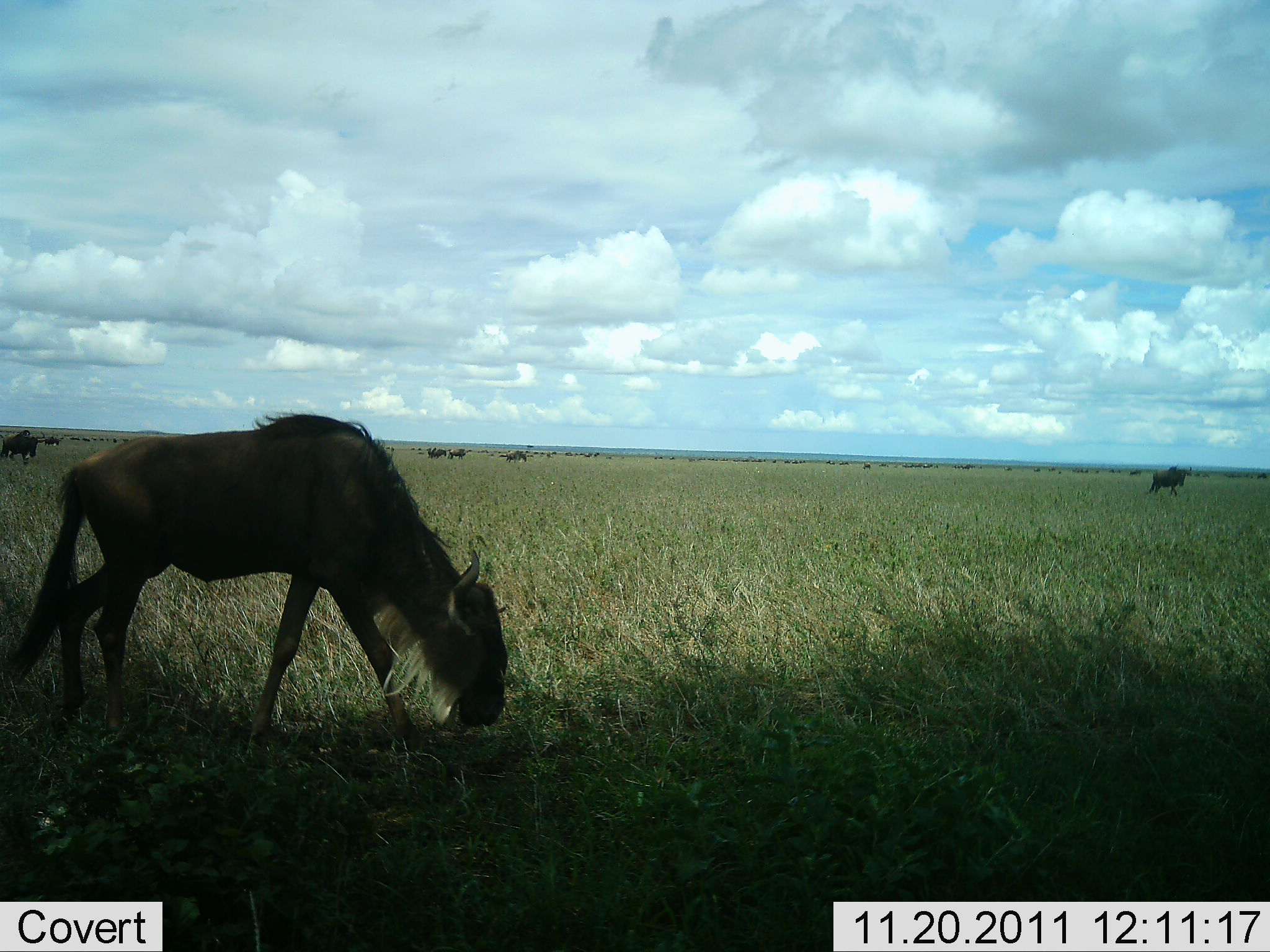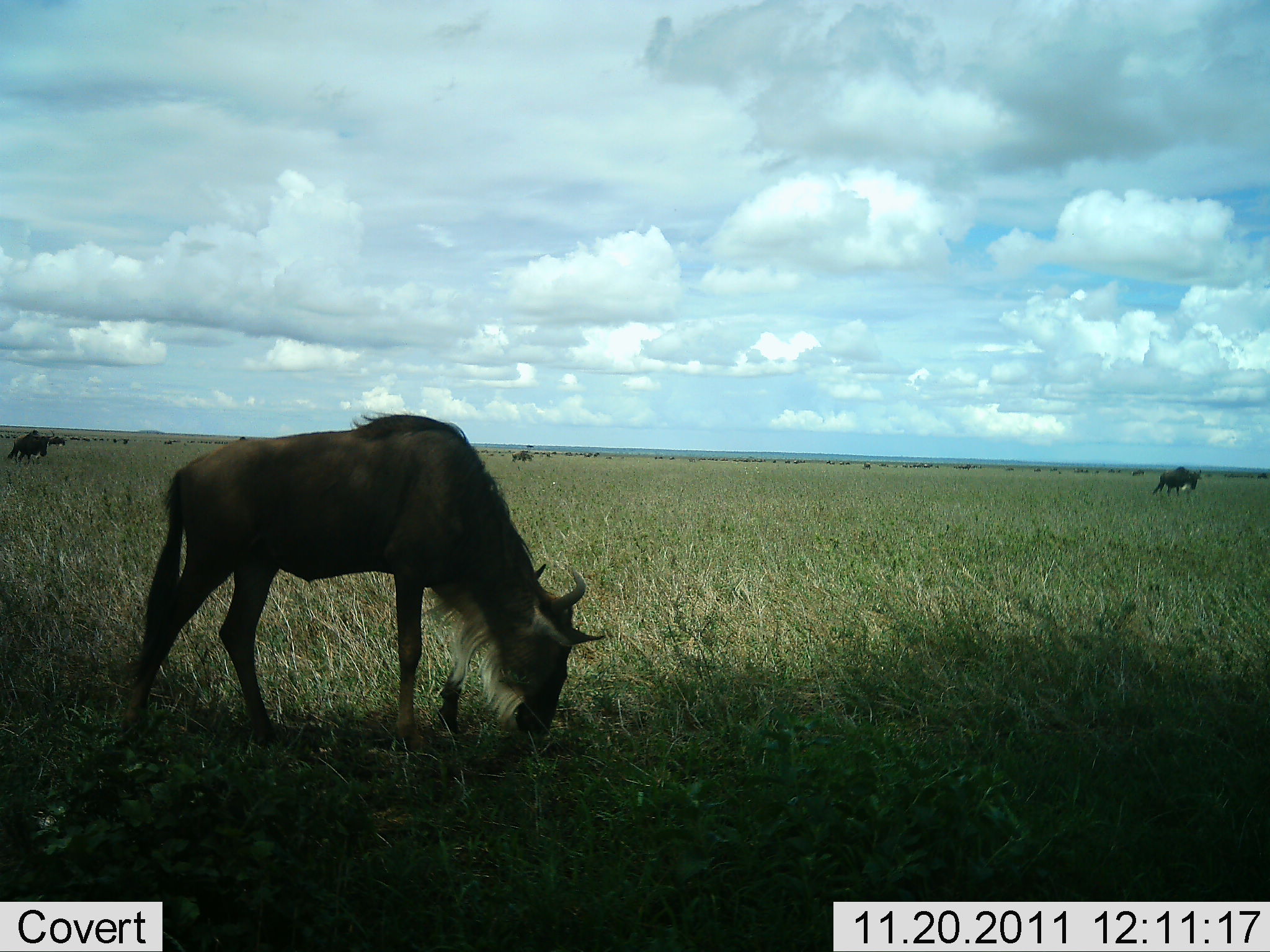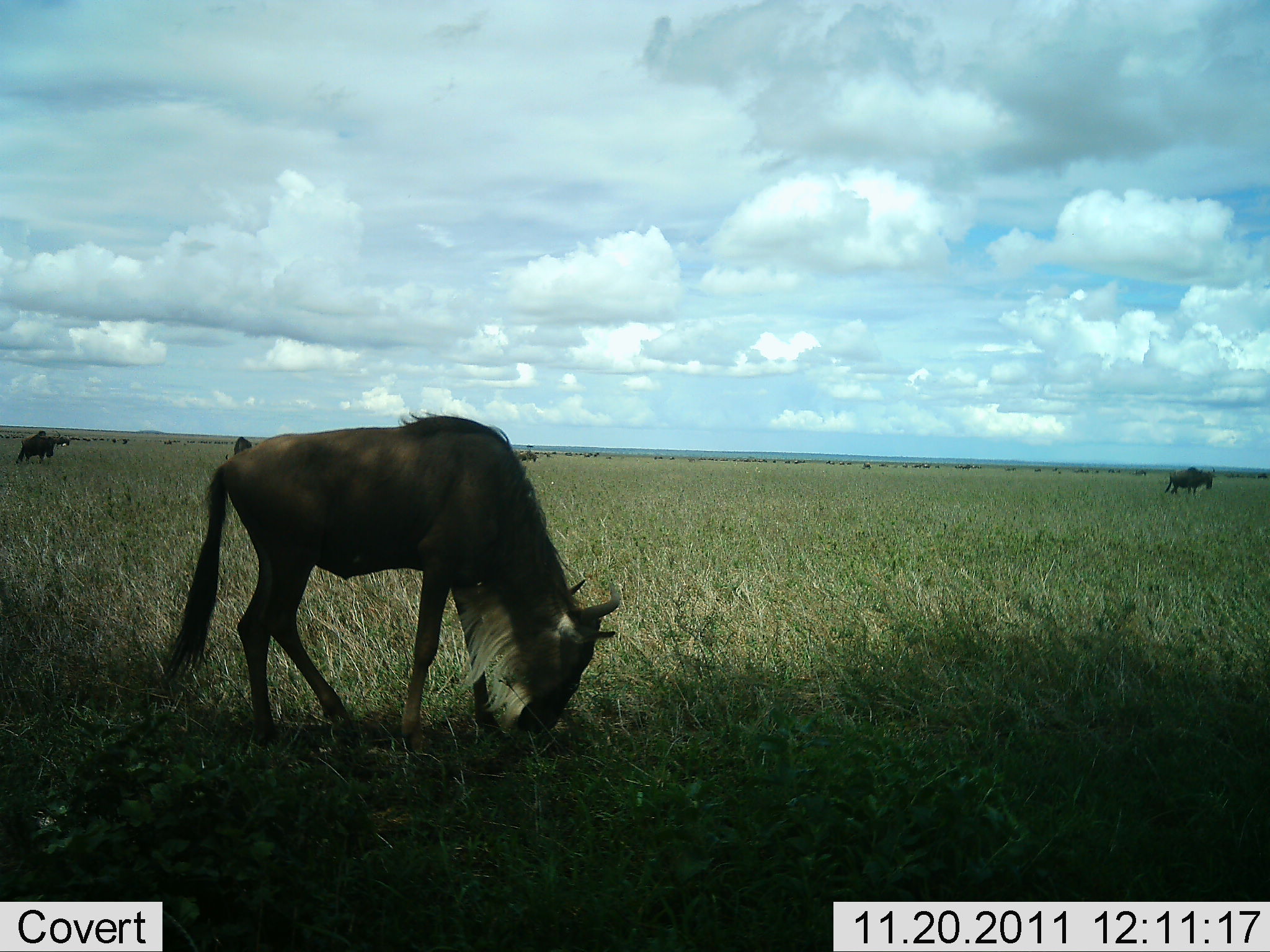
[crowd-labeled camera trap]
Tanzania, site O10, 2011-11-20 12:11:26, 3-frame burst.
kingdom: Animalia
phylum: Chordata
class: Mammalia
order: Artiodactyla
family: Bovidae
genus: Connochaetes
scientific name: Connochaetes taurinus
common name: blue wildebeest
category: wildebeest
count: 10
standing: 17%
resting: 8%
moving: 42%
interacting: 0%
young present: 0%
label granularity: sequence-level